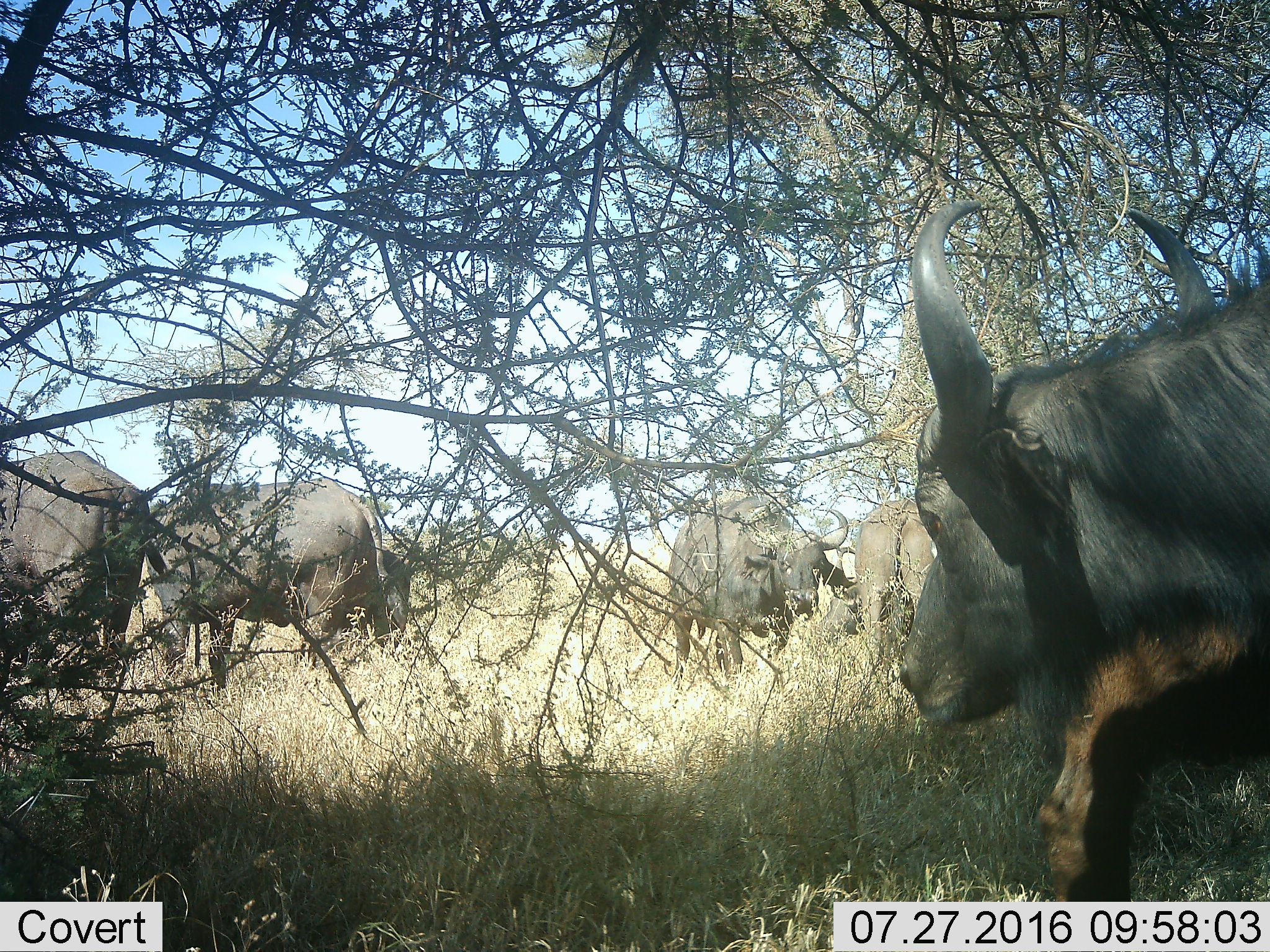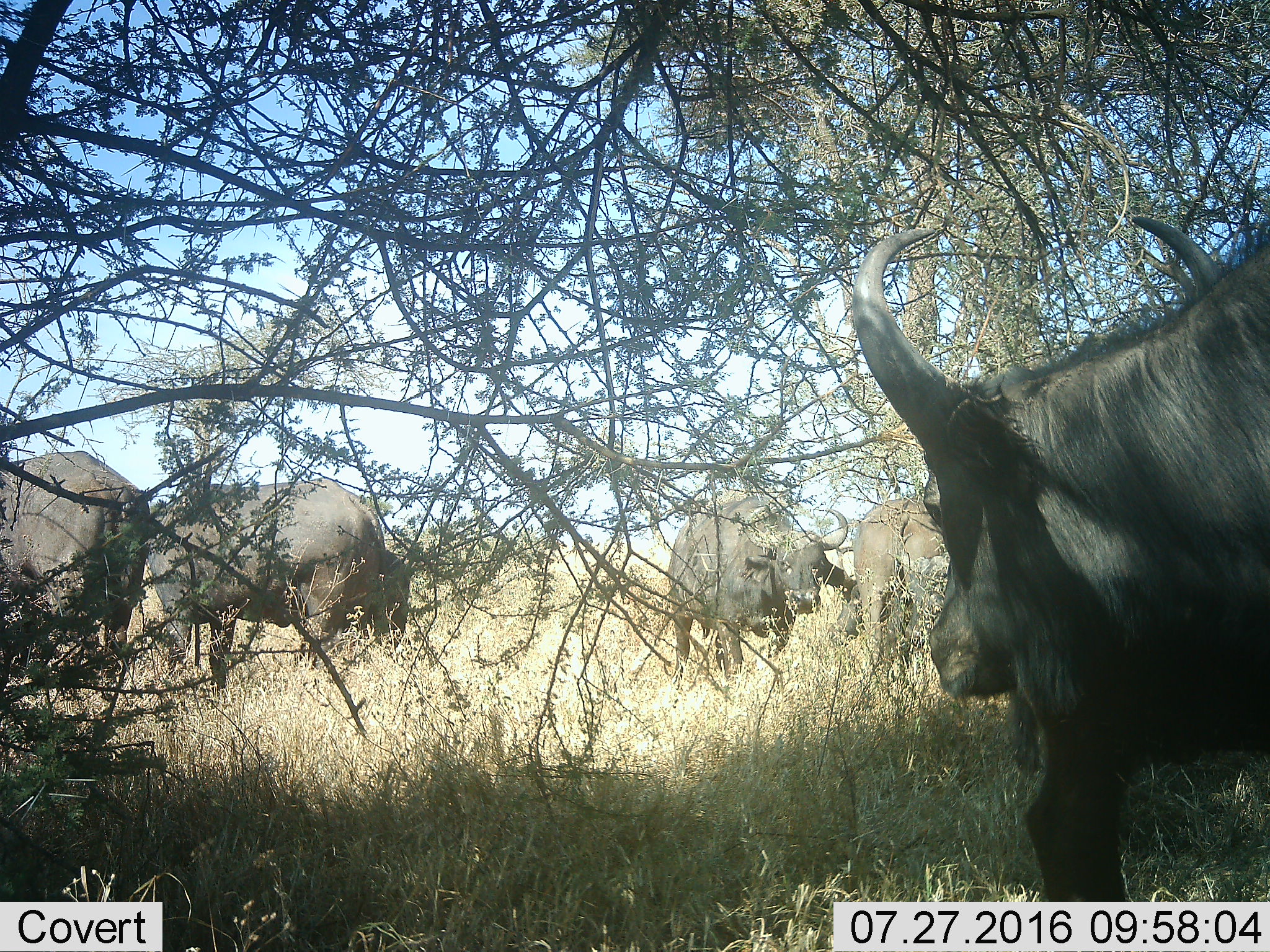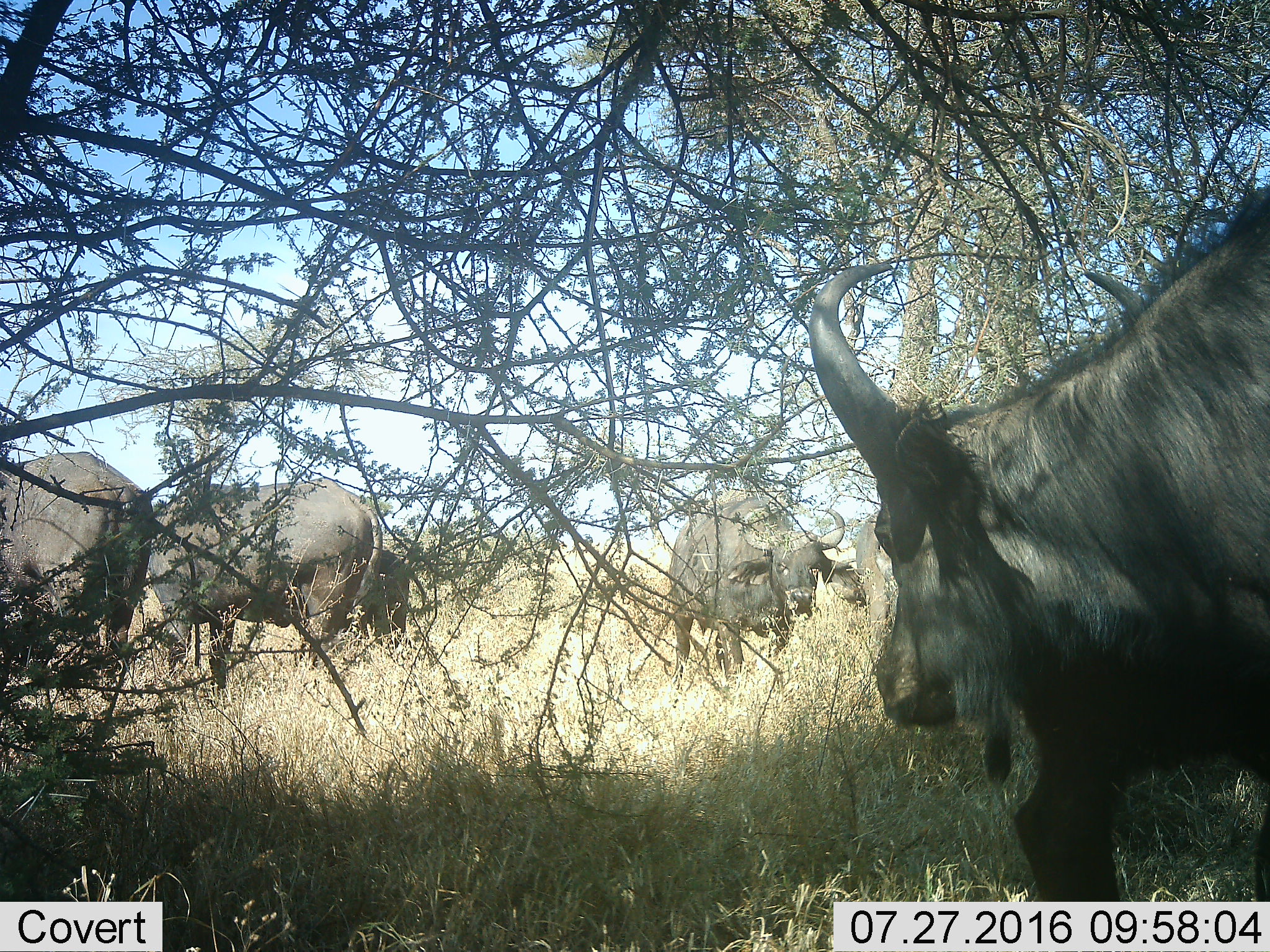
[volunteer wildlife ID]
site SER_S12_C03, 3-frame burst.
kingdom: Animalia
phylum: Chordata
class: Mammalia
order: Artiodactyla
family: Bovidae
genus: Syncerus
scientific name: Syncerus caffer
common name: african buffalo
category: buffalo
Buffalo (african buffalo) (Syncerus caffer), count 6. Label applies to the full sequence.